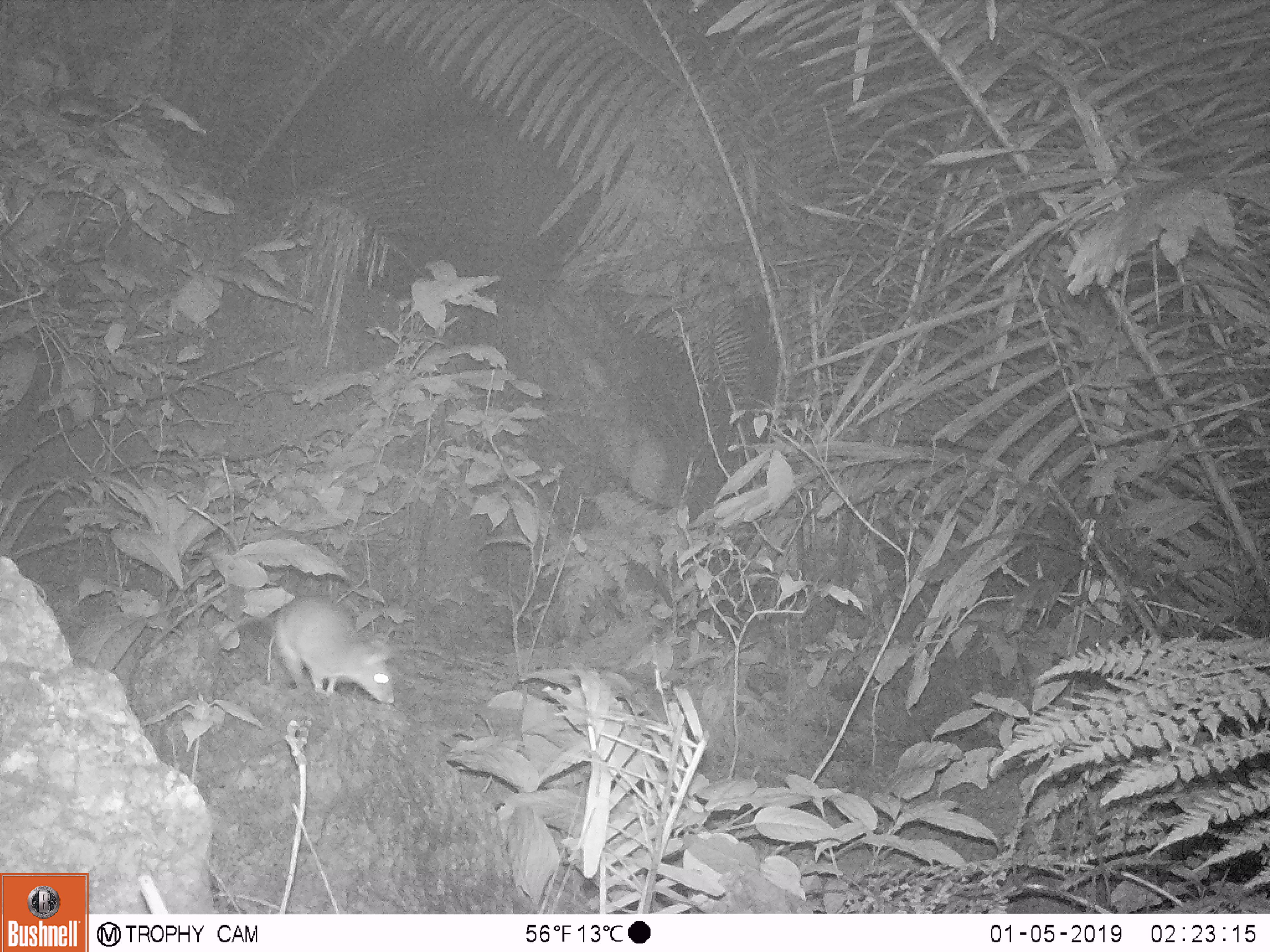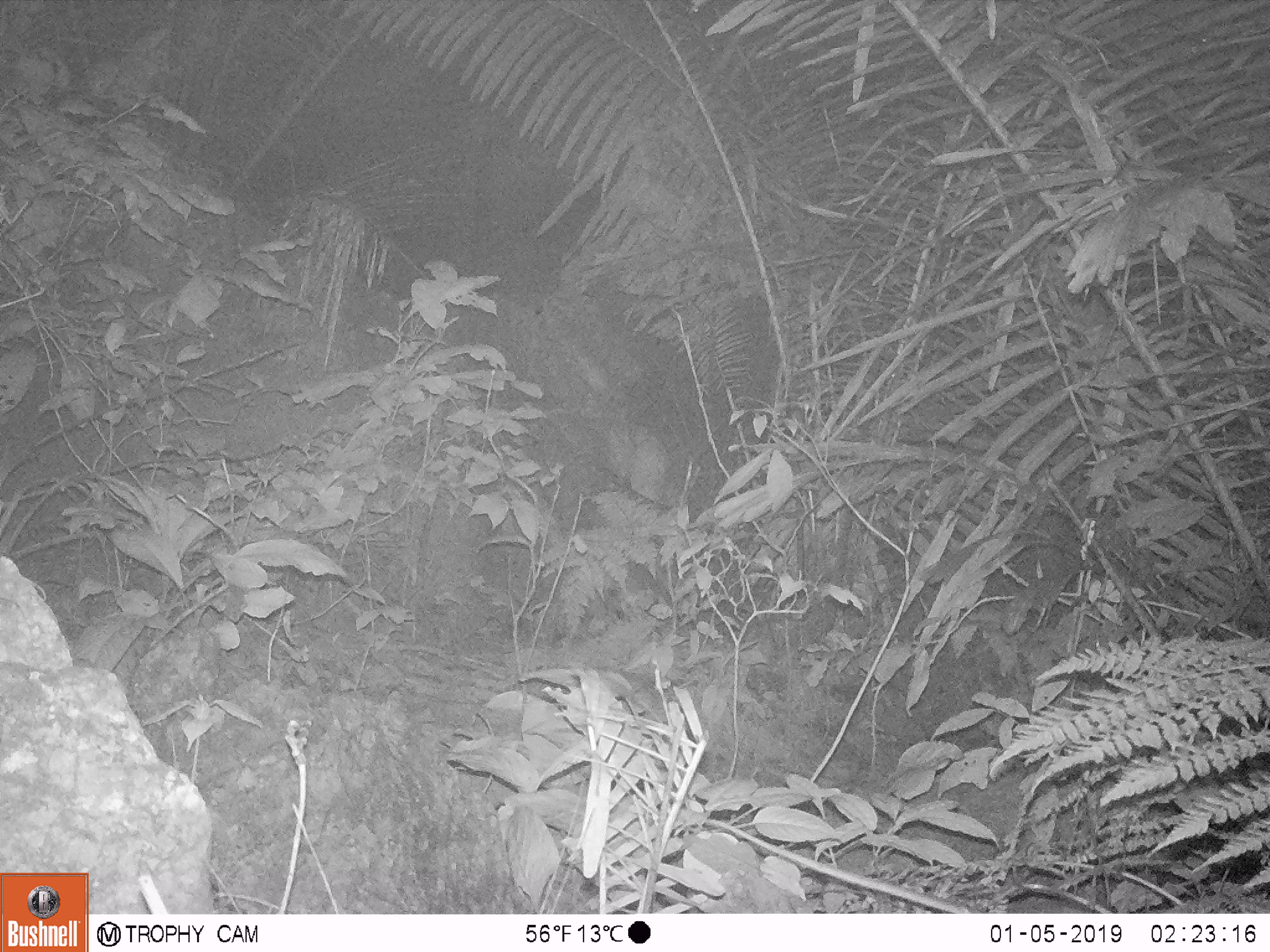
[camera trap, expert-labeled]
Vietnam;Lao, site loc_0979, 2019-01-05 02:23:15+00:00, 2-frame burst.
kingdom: Animalia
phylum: Chordata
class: Mammalia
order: Rodentia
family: Muridae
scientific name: Muridae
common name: old-world mice and rats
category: unidentified murid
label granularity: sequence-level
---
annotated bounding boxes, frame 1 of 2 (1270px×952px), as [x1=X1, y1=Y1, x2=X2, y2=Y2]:
unidentified murid: [x1=219, y1=597, x2=395, y2=705]